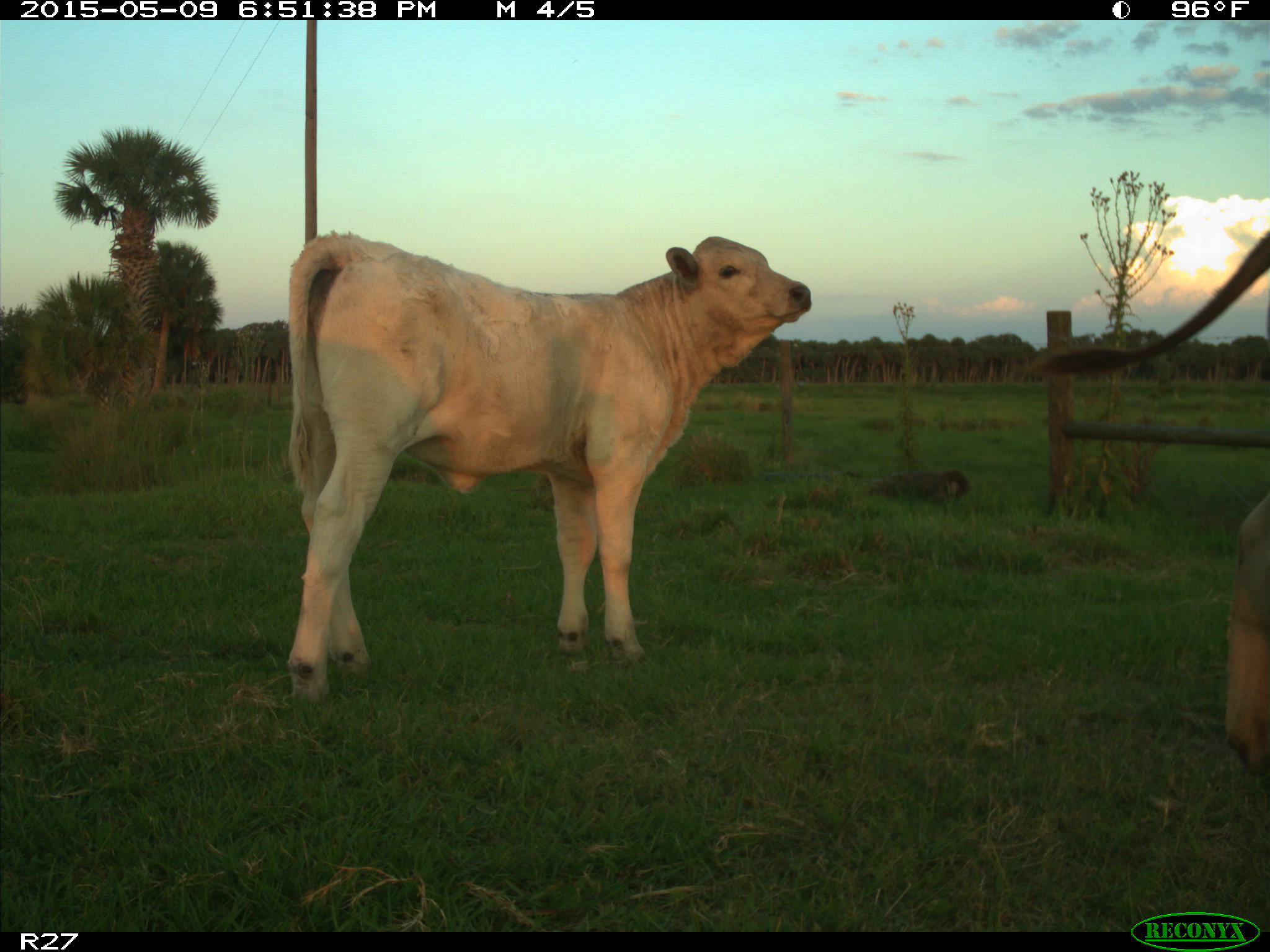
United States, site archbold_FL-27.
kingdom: Animalia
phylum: Chordata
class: Mammalia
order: Artiodactyla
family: Bovidae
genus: Bos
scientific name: Bos taurus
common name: domestic cow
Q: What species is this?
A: Bos taurus (domestic cow).